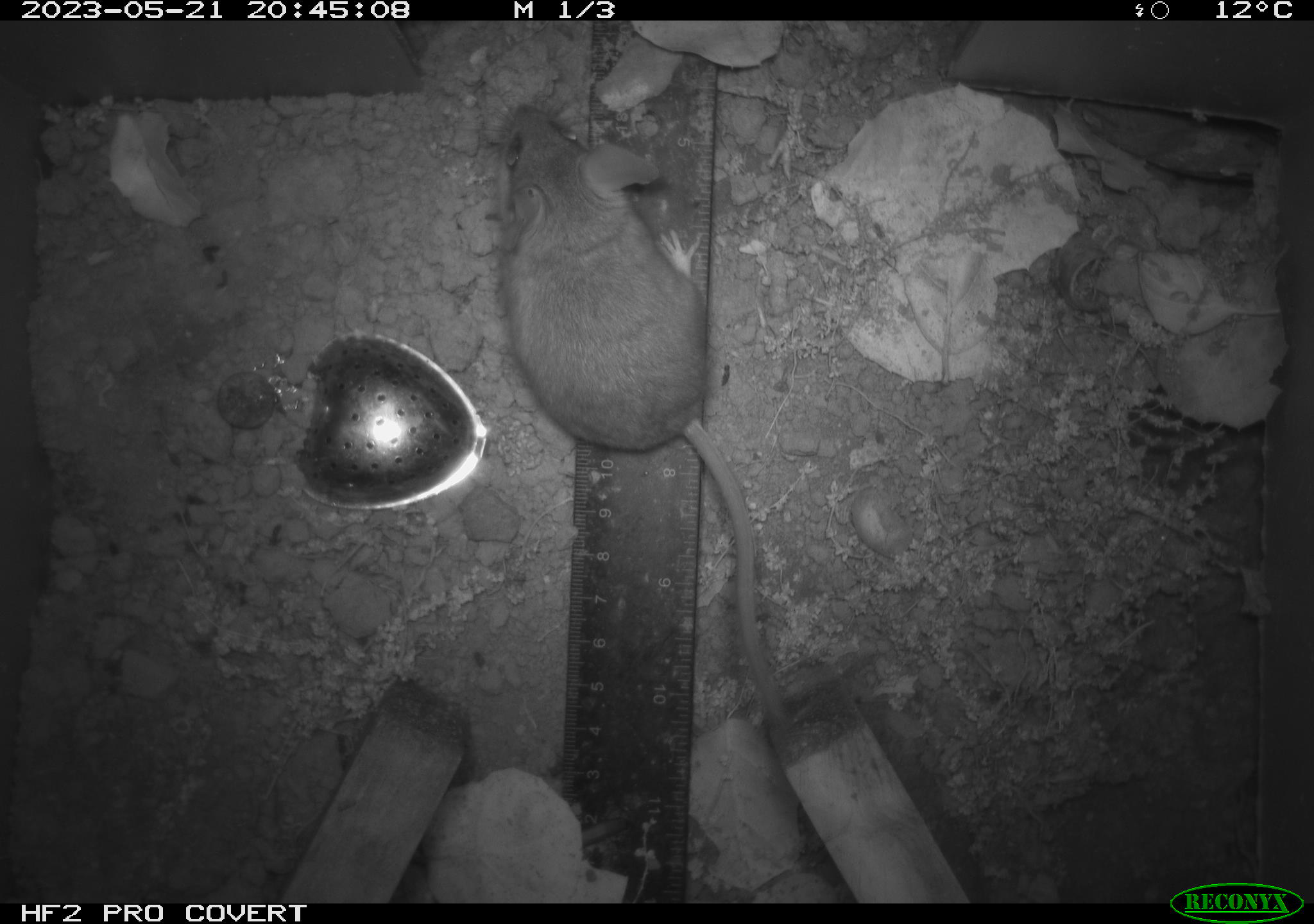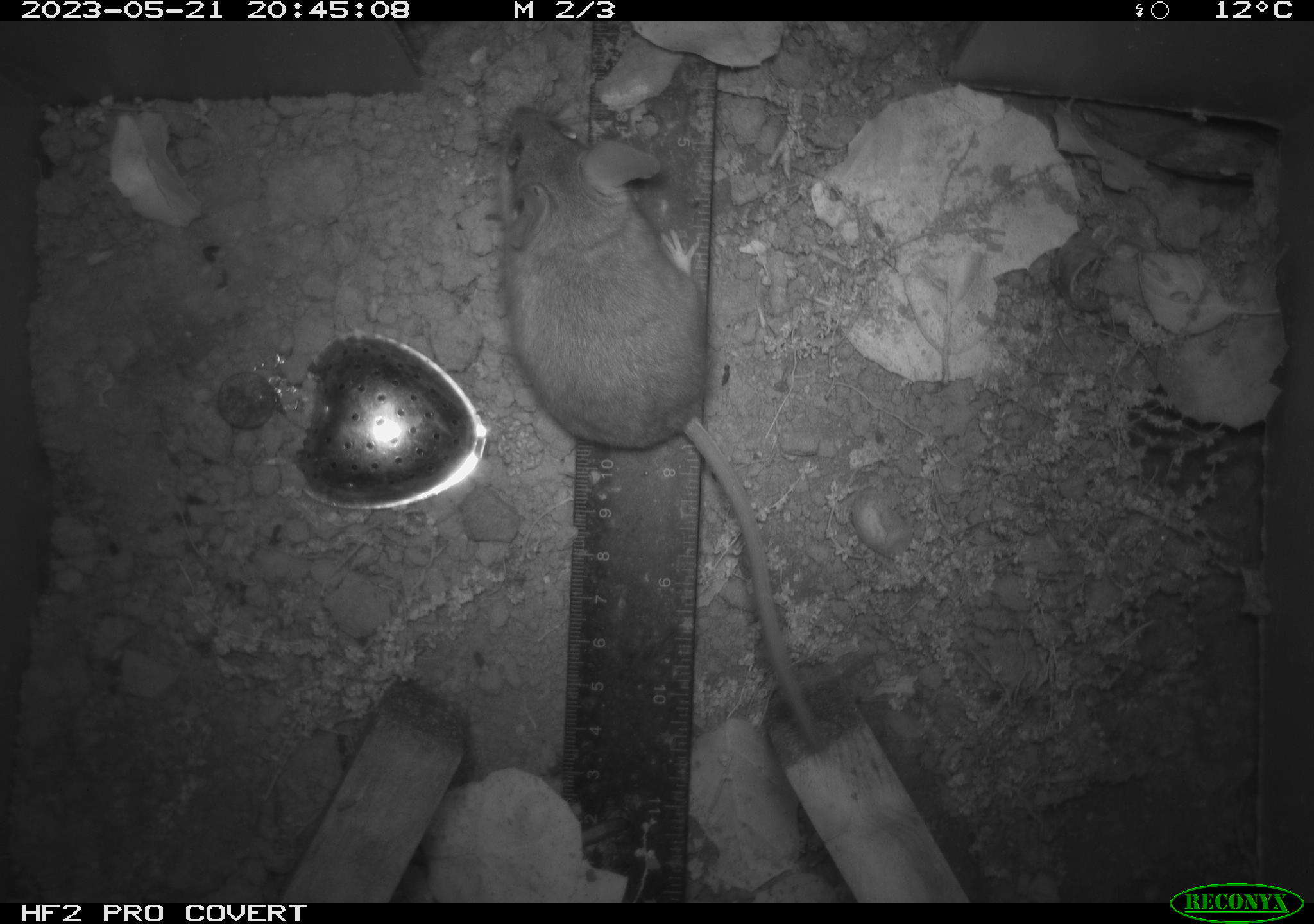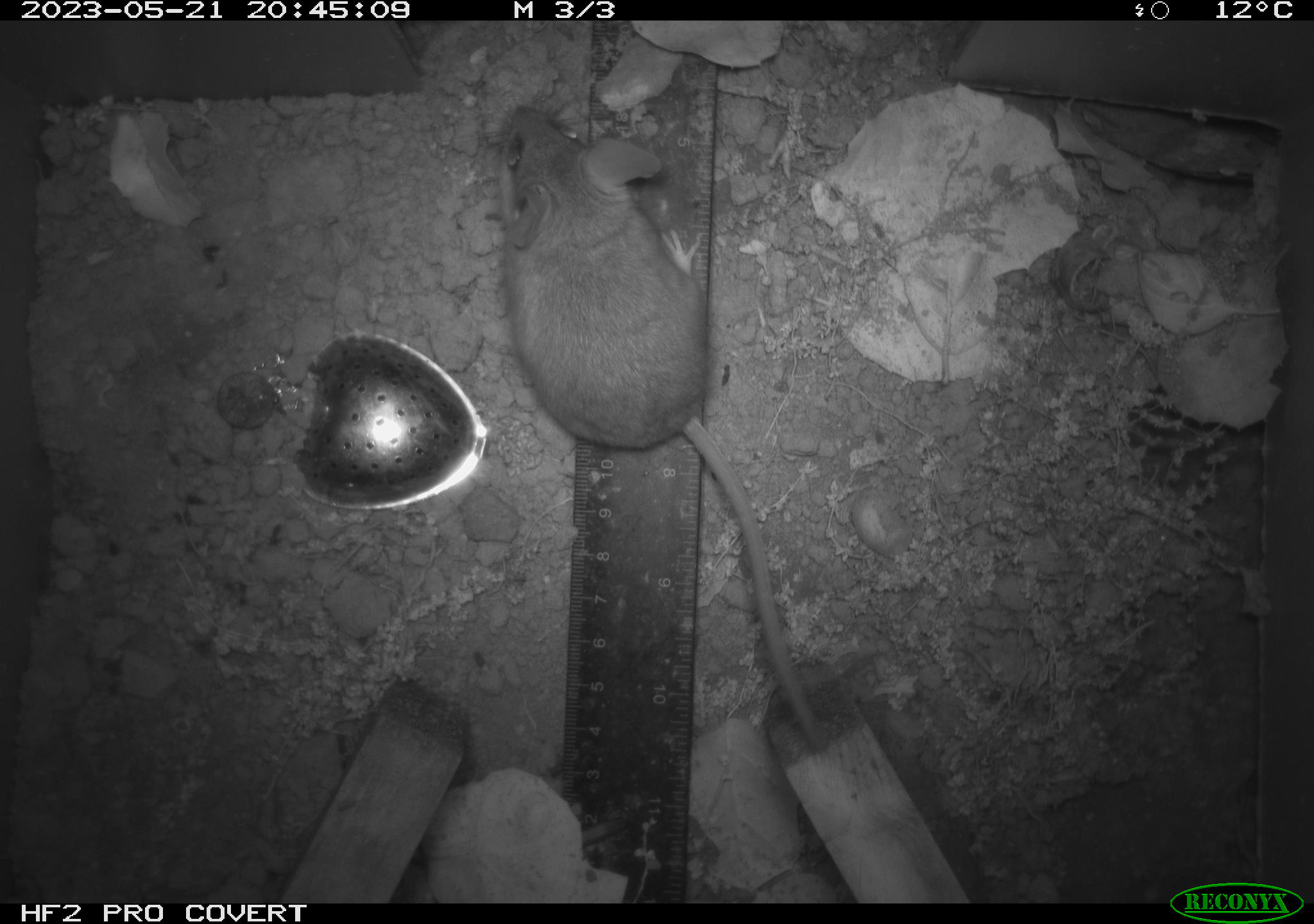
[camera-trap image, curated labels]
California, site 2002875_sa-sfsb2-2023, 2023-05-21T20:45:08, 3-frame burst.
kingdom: Animalia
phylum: Chordata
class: Mammalia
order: Rodentia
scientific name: Rodentia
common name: mouse species